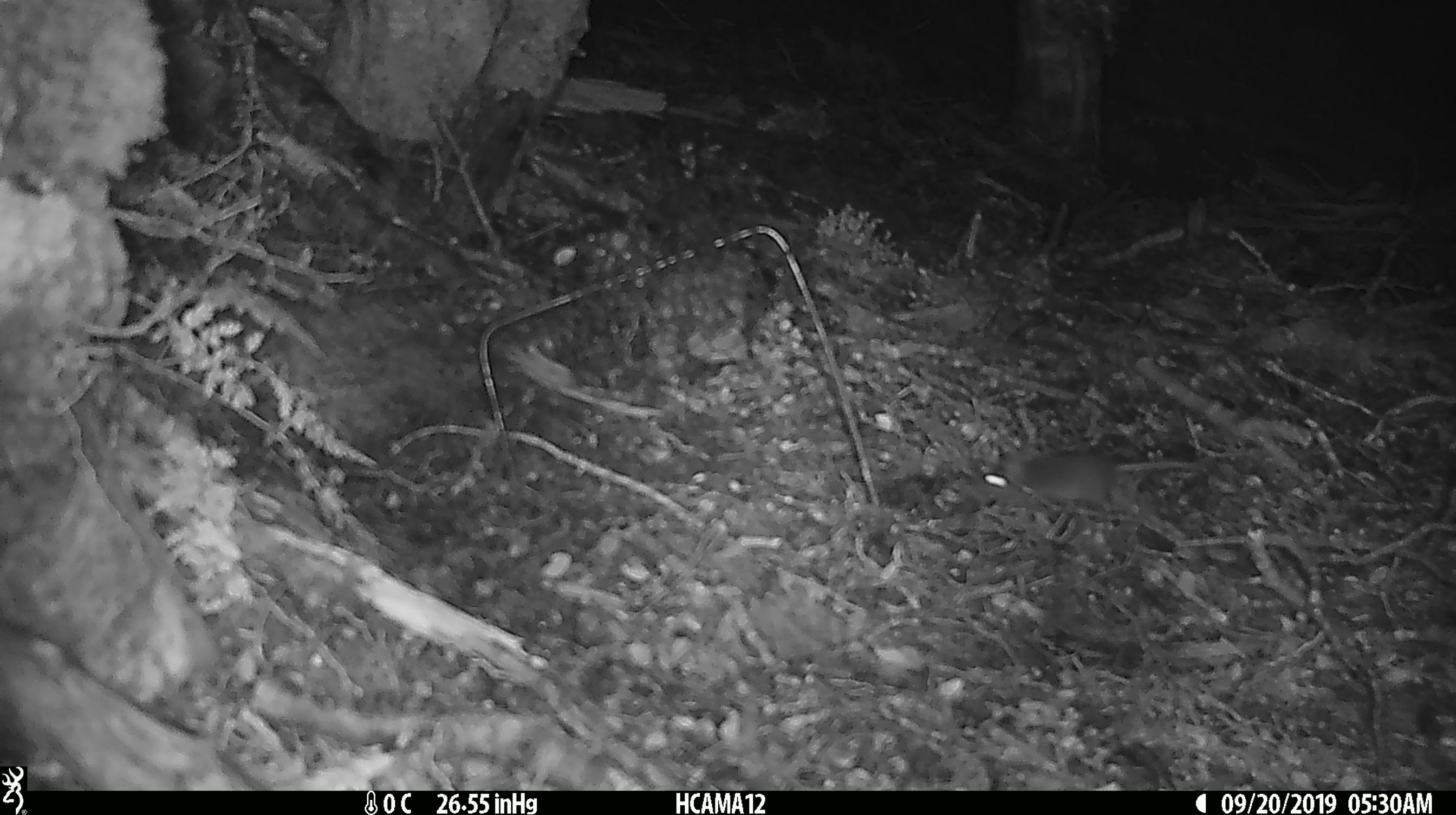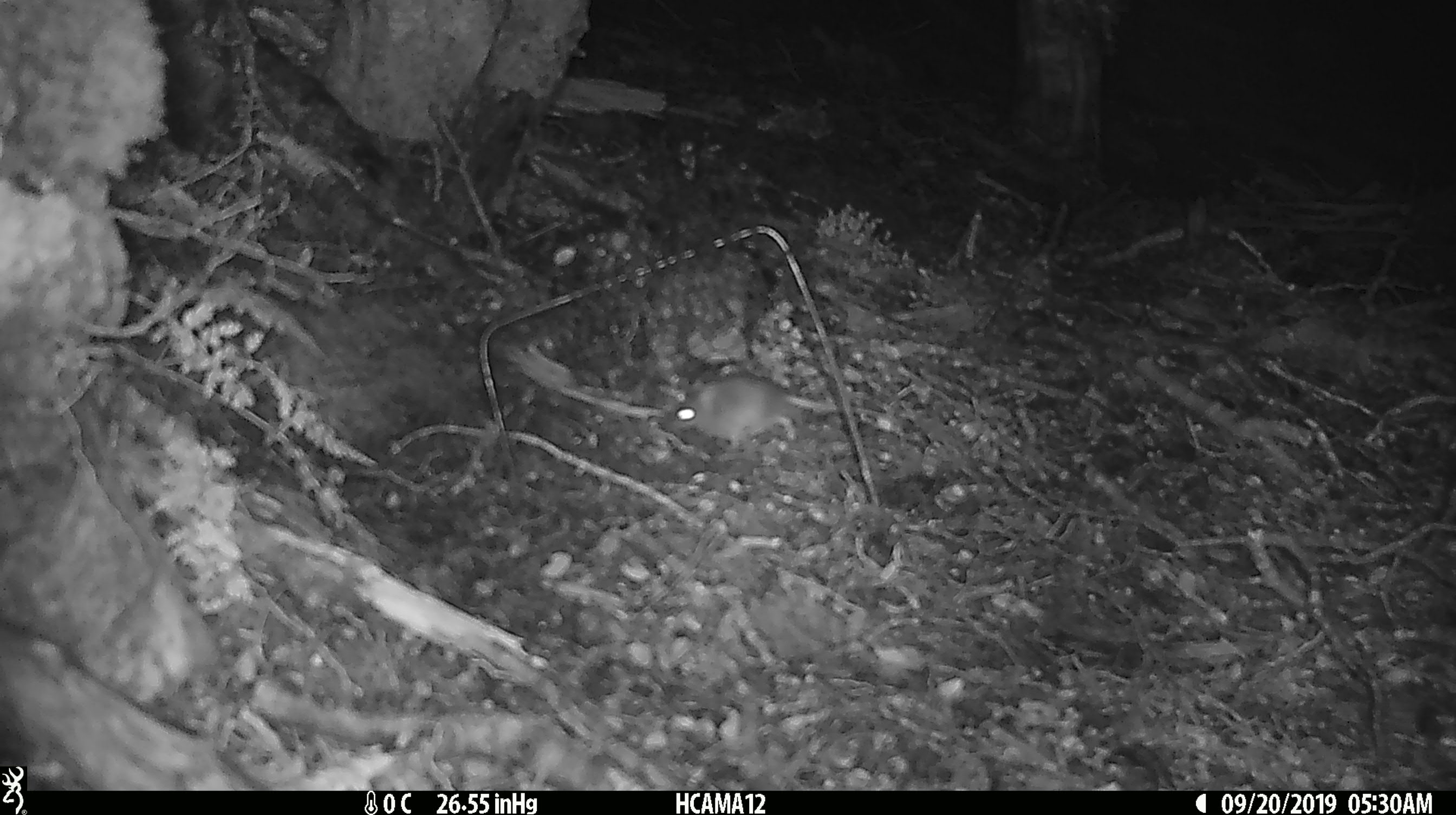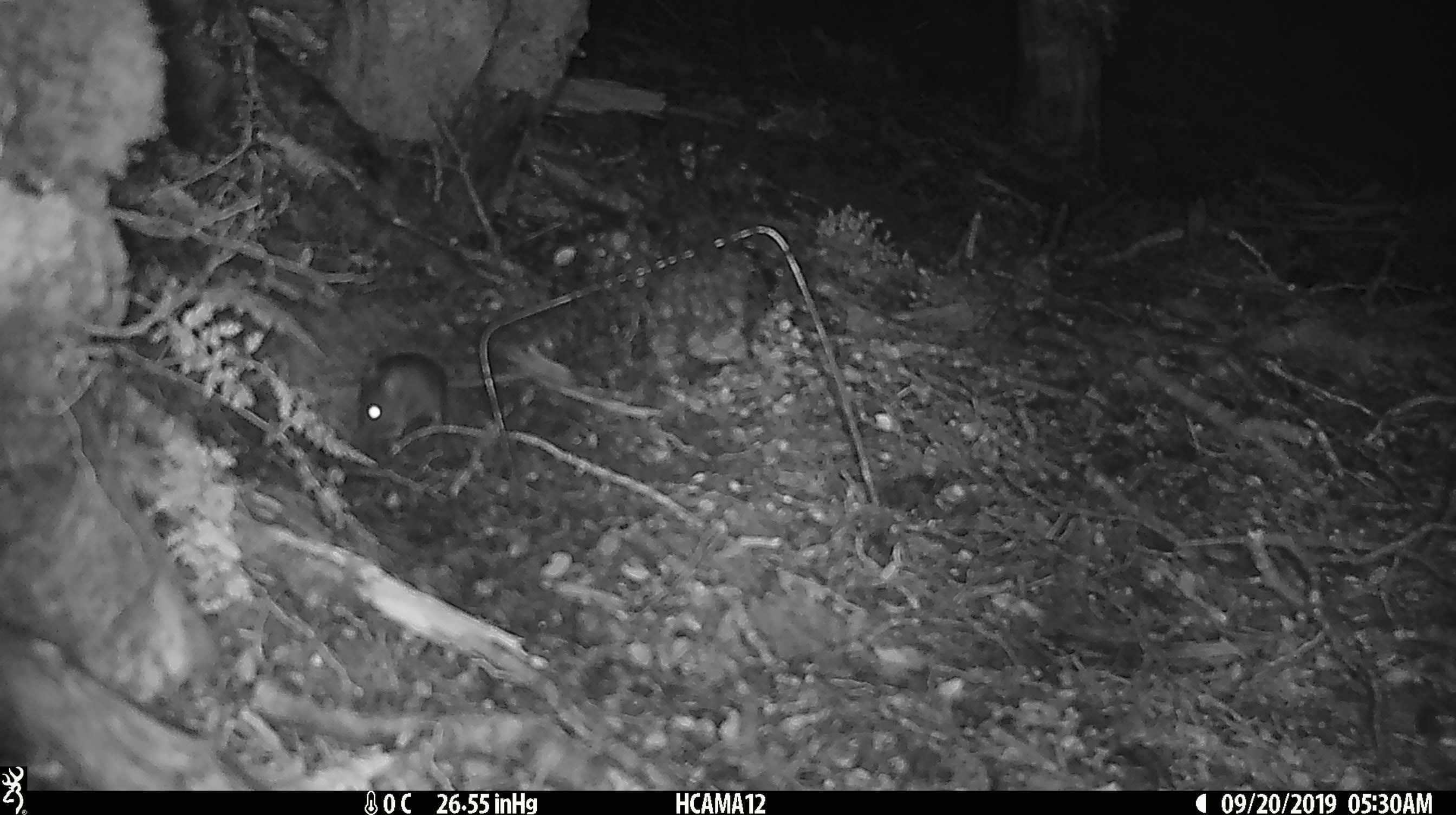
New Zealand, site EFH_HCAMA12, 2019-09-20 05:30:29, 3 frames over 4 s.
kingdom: Animalia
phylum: Chordata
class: Mammalia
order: Rodentia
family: Muridae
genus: Mus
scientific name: Mus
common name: mouse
Mouse (Mus).